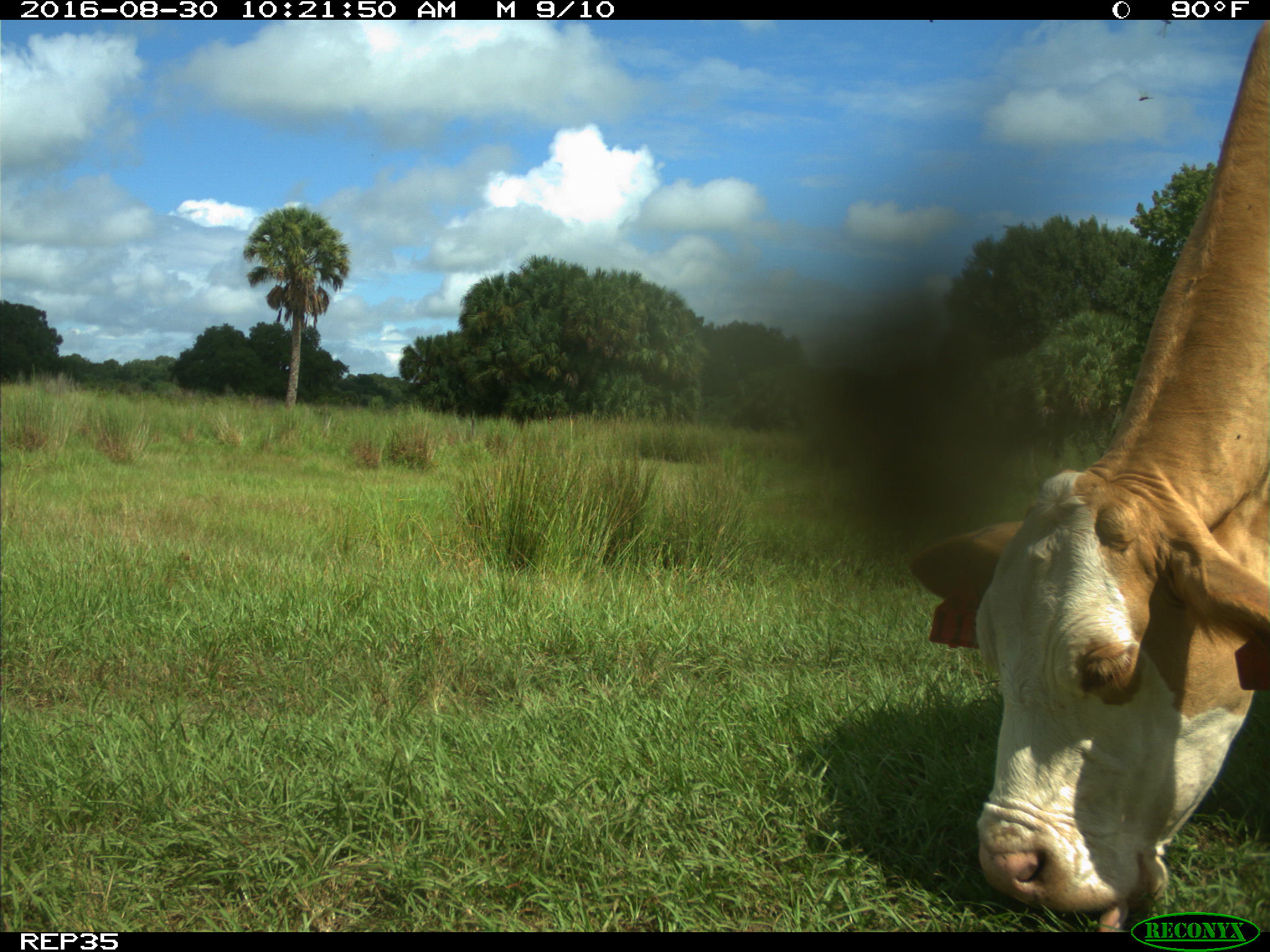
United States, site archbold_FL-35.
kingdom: Animalia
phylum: Chordata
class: Mammalia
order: Artiodactyla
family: Bovidae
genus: Bos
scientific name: Bos taurus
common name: domestic cow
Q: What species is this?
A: Bos taurus (domestic cow).